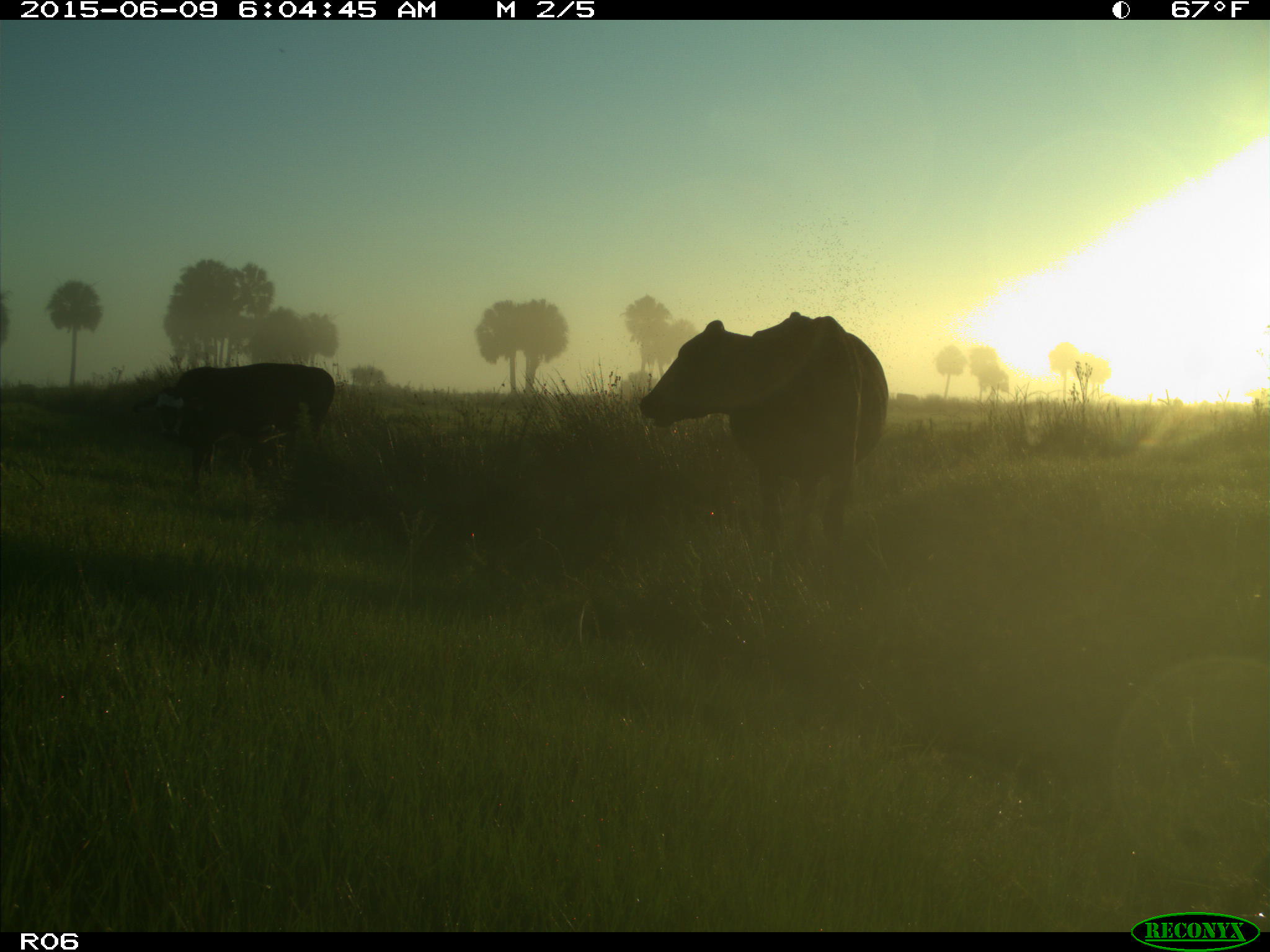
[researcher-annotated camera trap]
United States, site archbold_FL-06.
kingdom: Animalia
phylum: Chordata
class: Mammalia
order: Artiodactyla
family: Bovidae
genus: Bos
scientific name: Bos taurus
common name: domestic cow